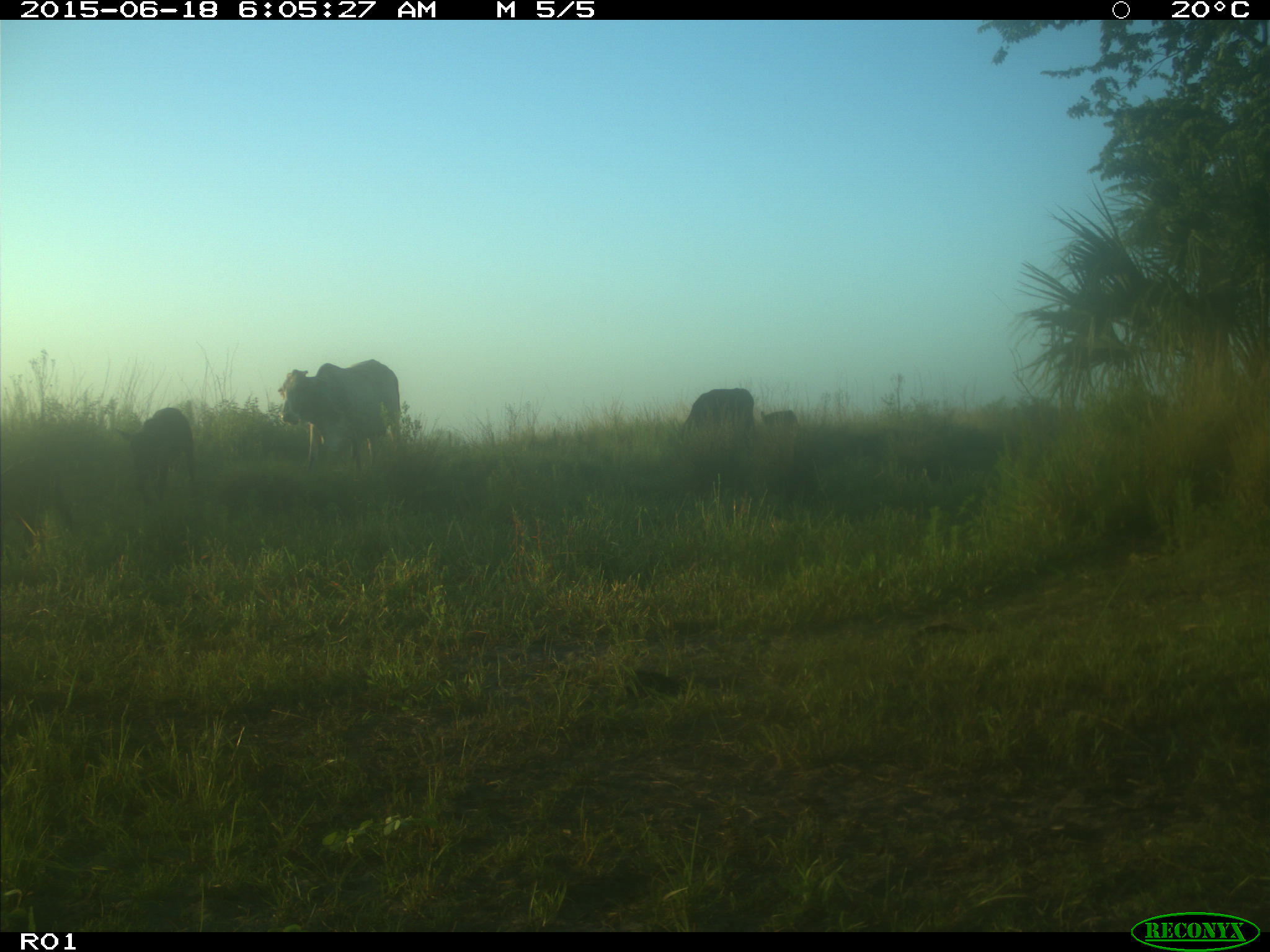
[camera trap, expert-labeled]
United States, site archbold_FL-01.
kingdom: Animalia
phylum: Chordata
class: Mammalia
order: Artiodactyla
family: Bovidae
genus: Bos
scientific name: Bos taurus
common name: domestic cow